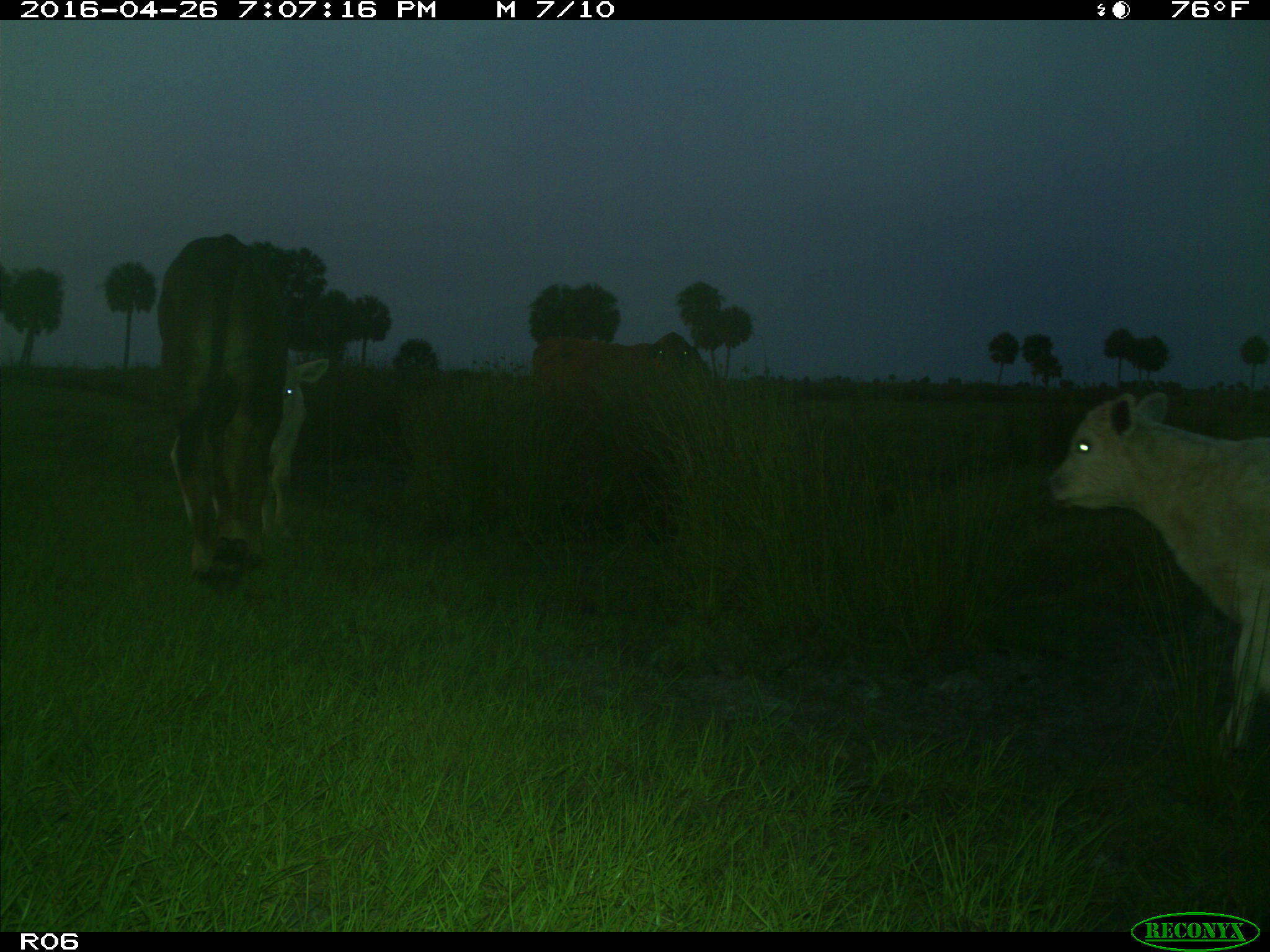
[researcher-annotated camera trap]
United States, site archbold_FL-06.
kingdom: Animalia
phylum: Chordata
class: Mammalia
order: Artiodactyla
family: Bovidae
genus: Bos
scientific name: Bos taurus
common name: domestic cow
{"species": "Bos taurus (domestic cow)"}